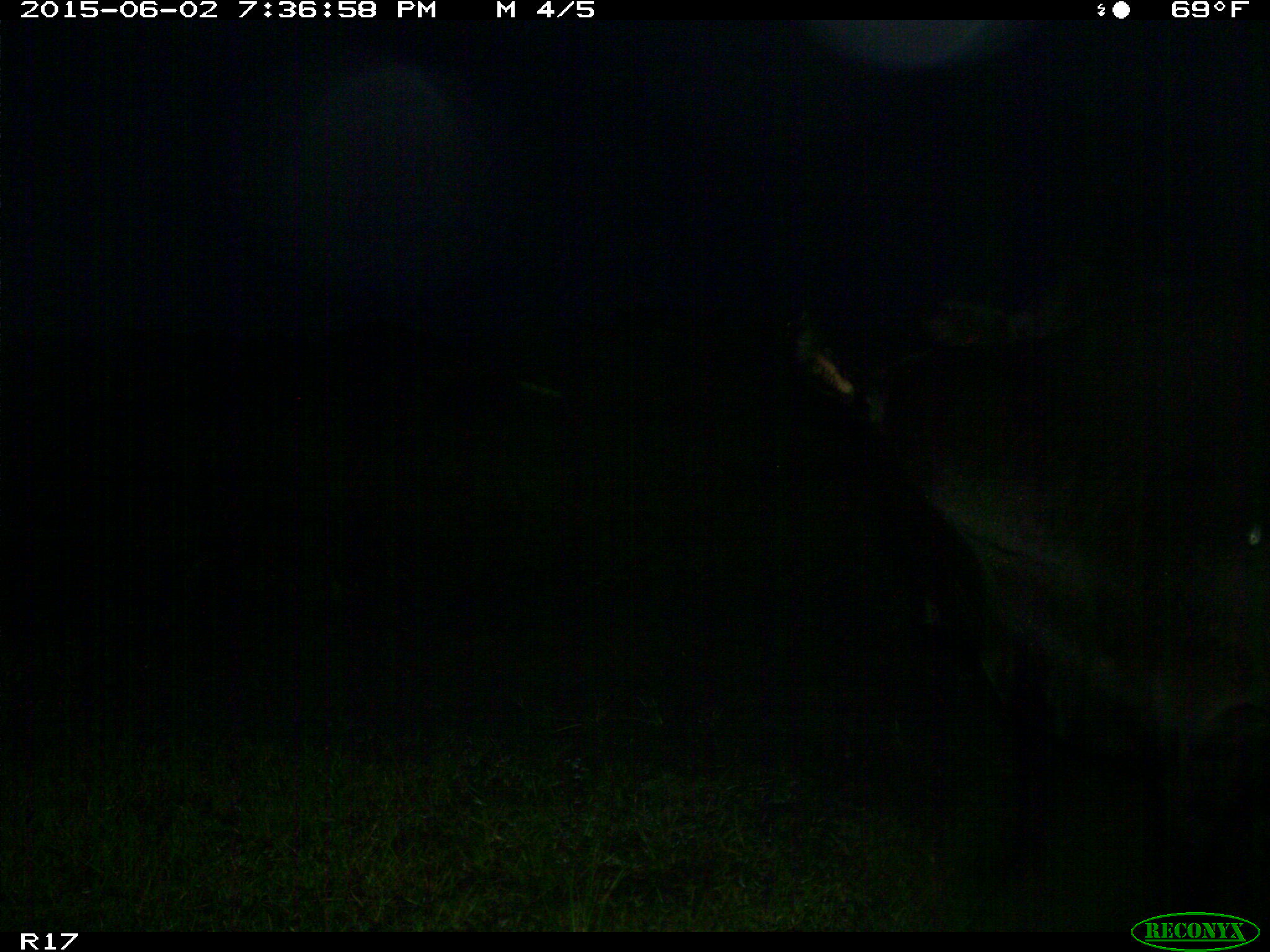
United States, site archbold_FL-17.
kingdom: Animalia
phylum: Chordata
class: Mammalia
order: Artiodactyla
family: Bovidae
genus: Bos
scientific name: Bos taurus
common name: domestic cow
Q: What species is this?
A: Bos taurus (domestic cow).